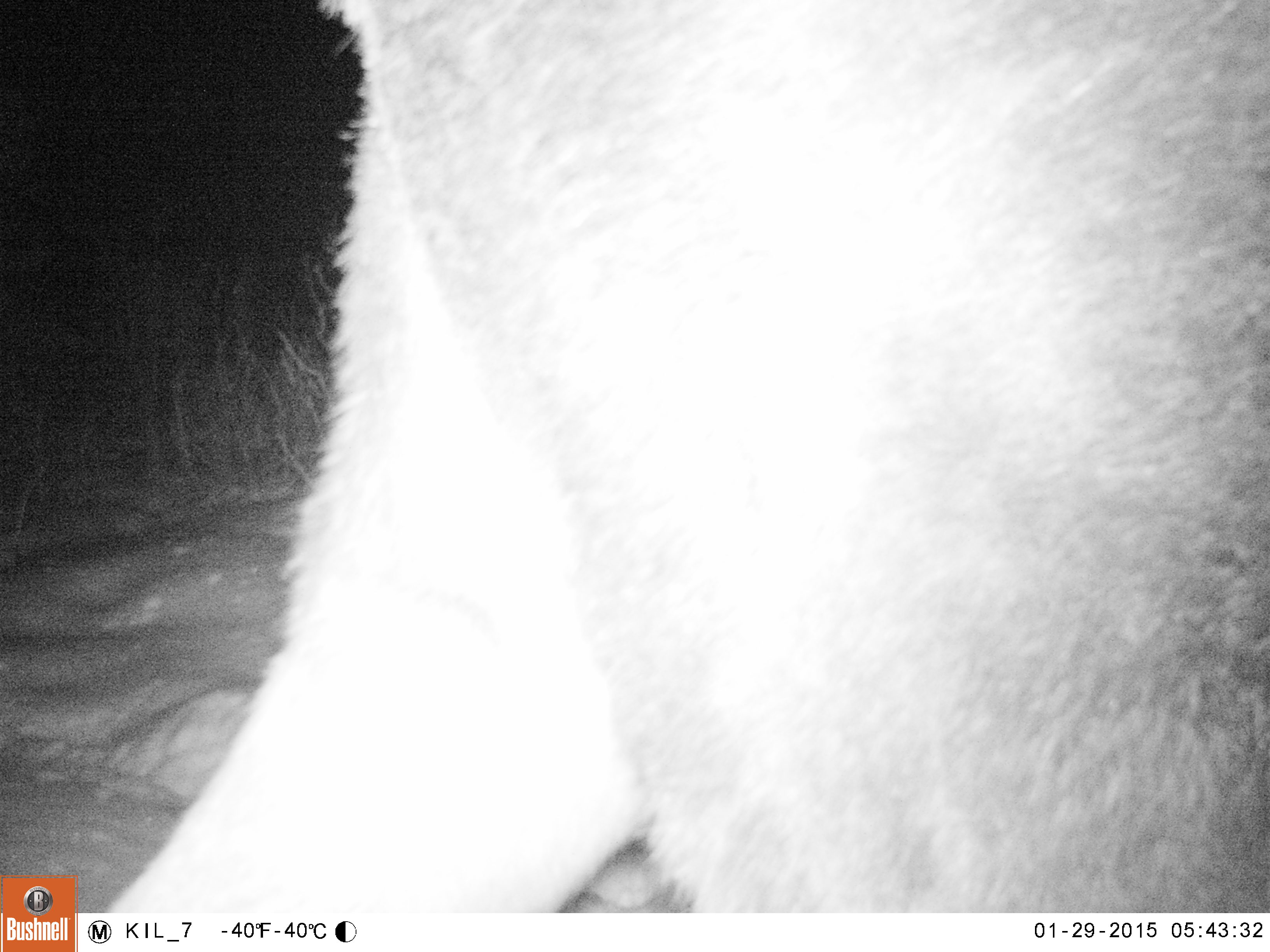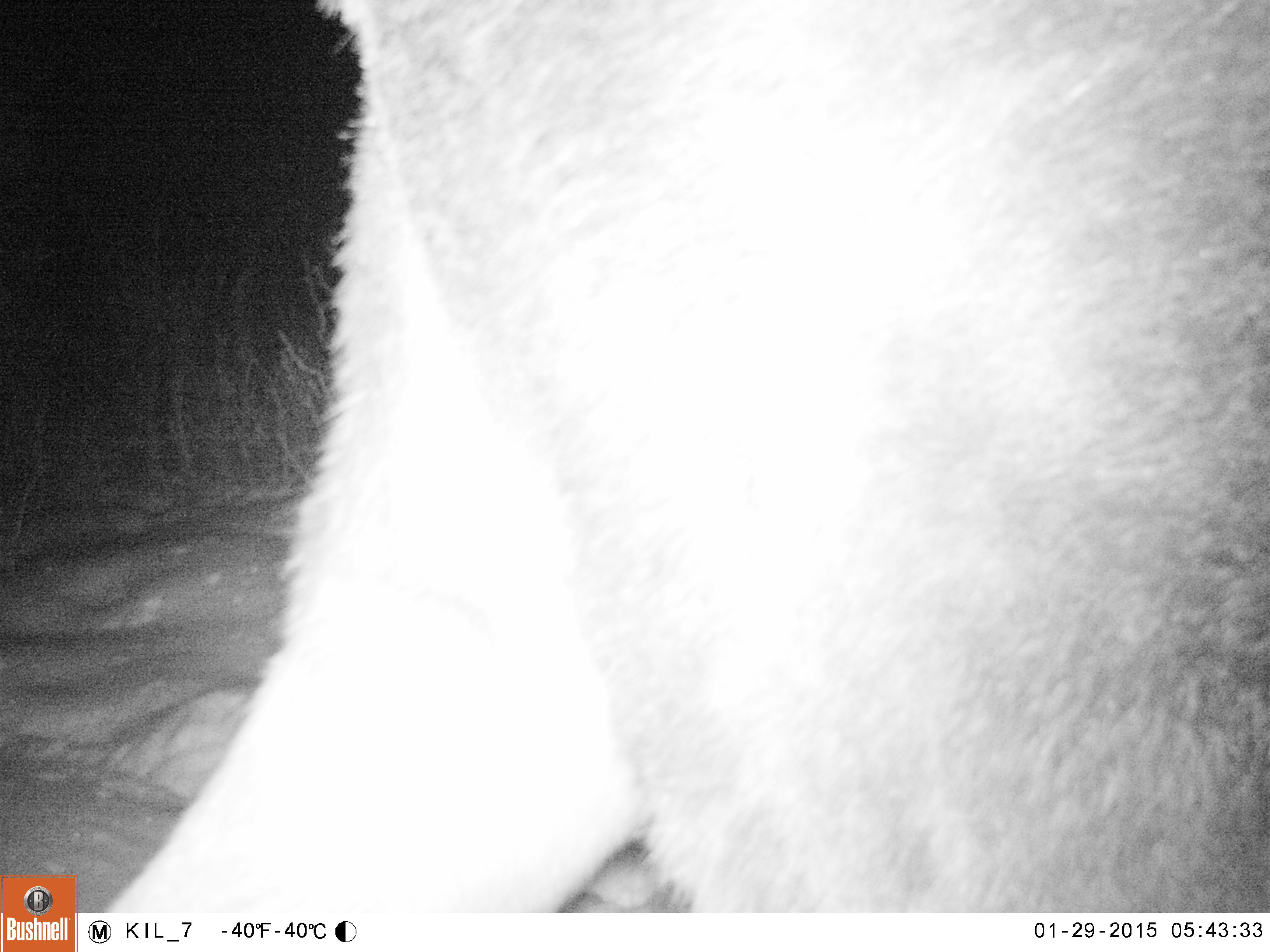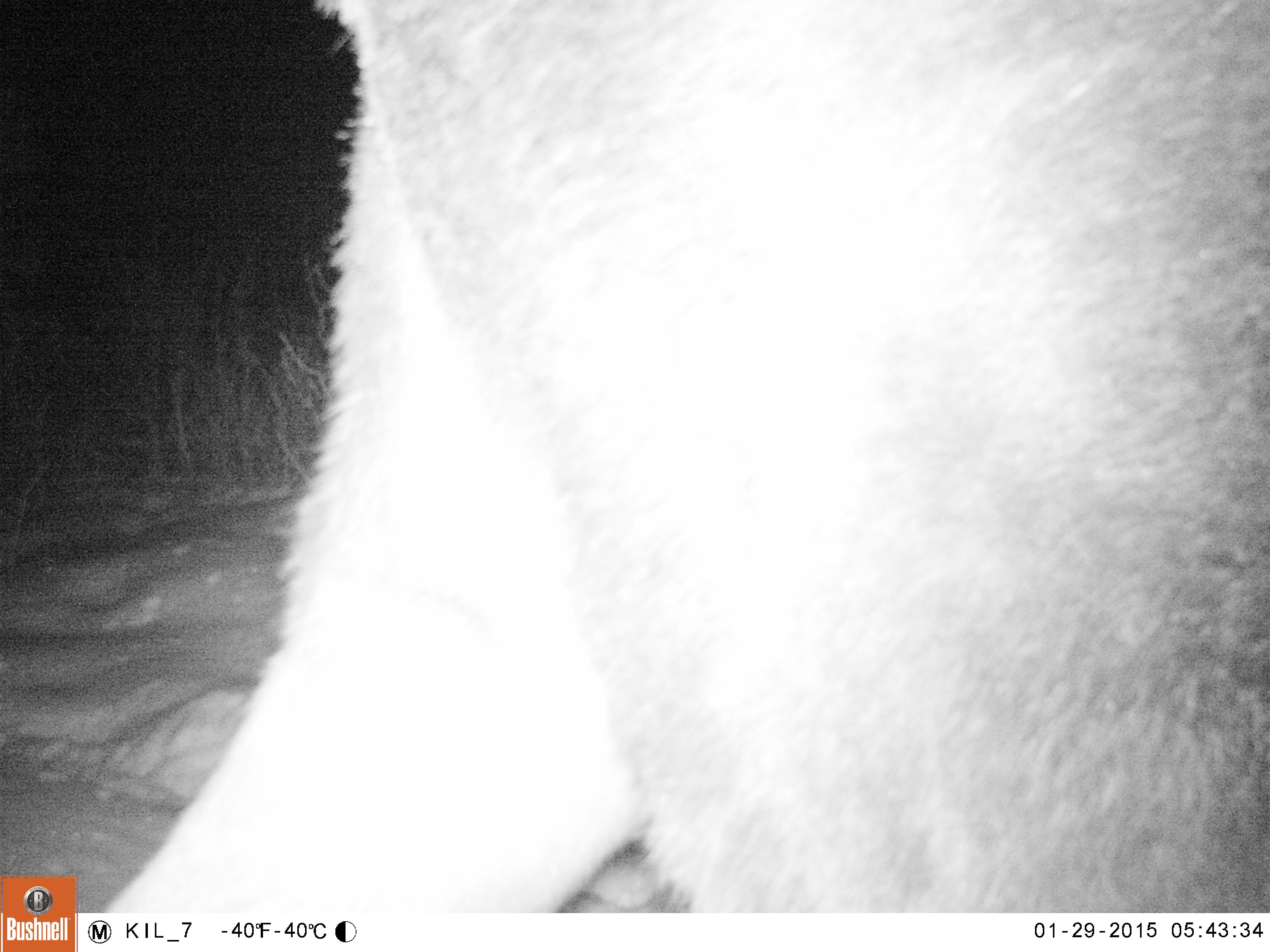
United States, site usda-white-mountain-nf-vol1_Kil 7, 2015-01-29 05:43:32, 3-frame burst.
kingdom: Animalia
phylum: Chordata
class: Mammalia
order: Artiodactyla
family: Cervidae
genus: Alces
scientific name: Alces alces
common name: moose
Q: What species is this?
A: Moose (Alces alces).